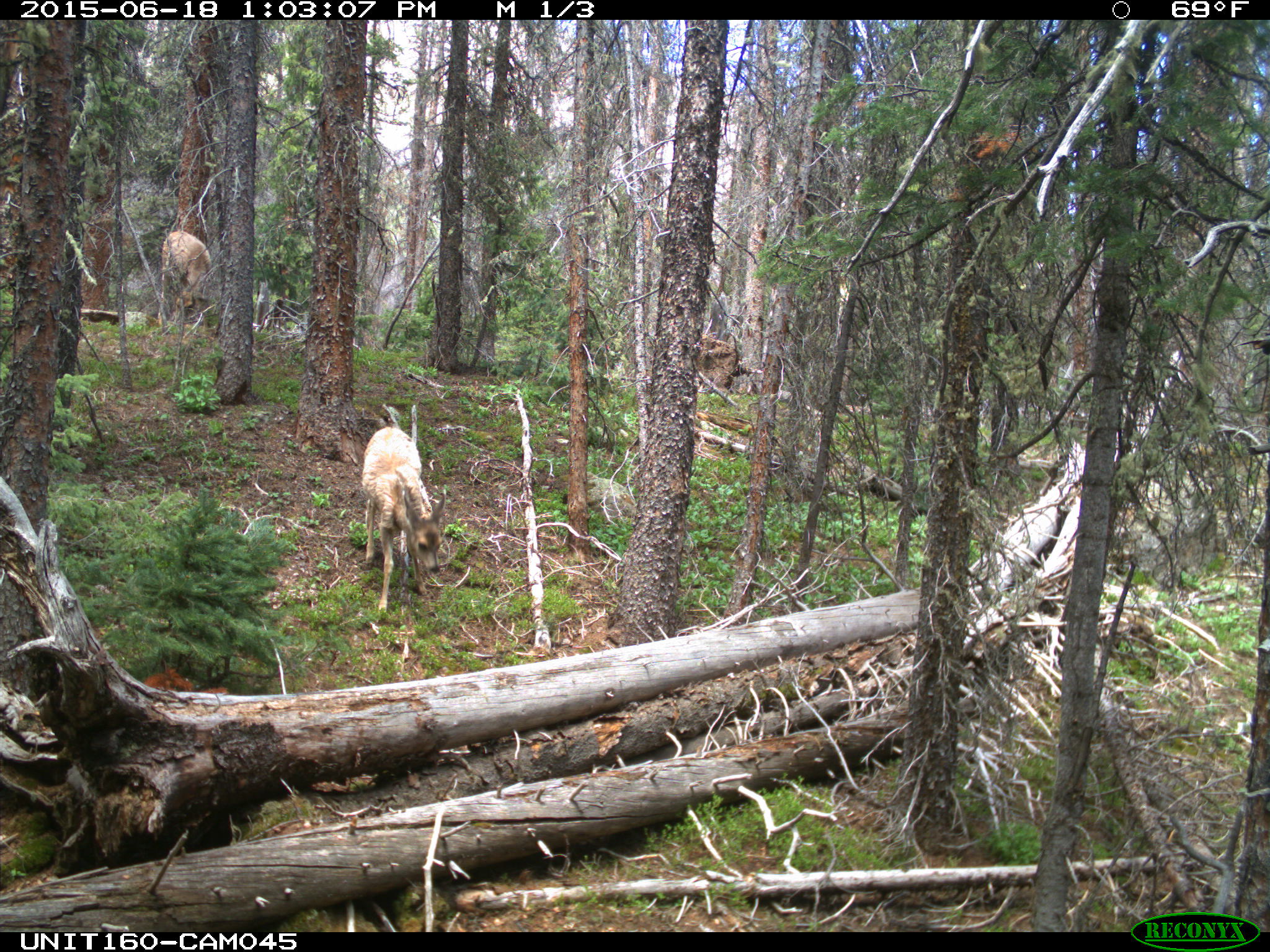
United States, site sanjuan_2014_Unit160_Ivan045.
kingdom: Animalia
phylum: Chordata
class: Mammalia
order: Artiodactyla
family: Cervidae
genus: Odocoileus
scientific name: Odocoileus hemionus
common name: mule deer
Odocoileus hemionus (mule deer).